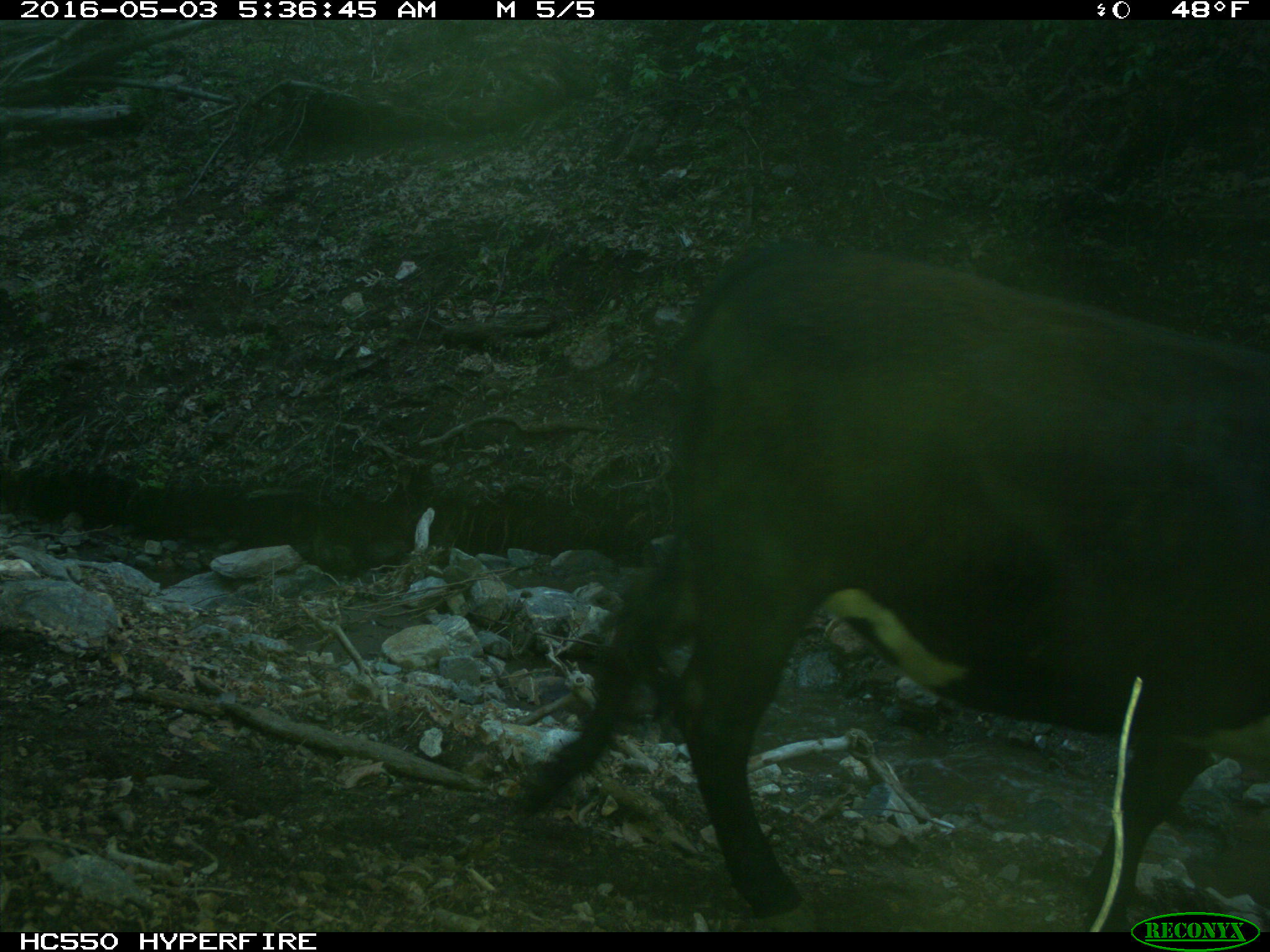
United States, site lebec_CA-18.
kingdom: Animalia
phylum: Chordata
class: Mammalia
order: Artiodactyla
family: Bovidae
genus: Bos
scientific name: Bos taurus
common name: domestic cow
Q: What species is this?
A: Bos taurus (domestic cow).